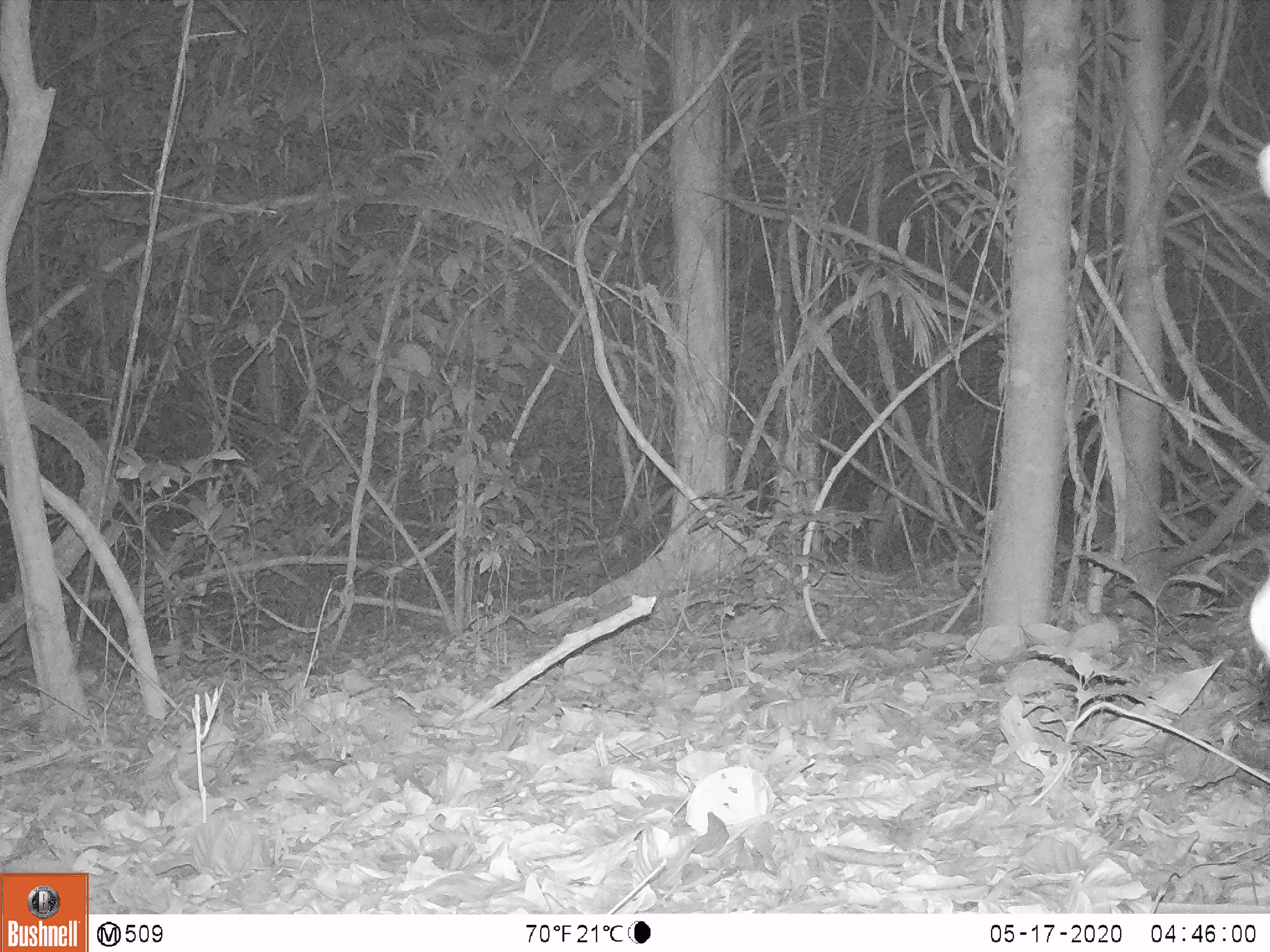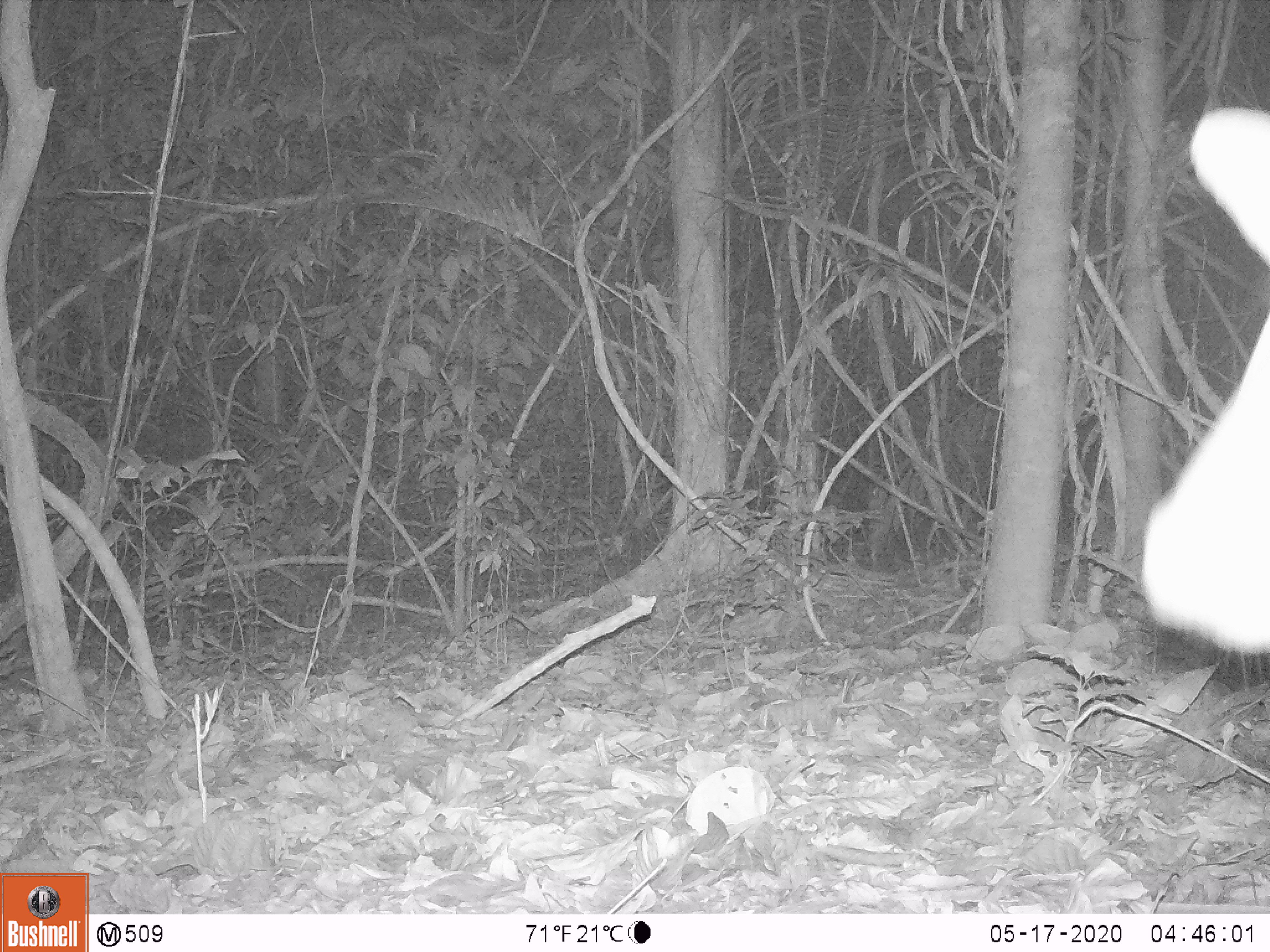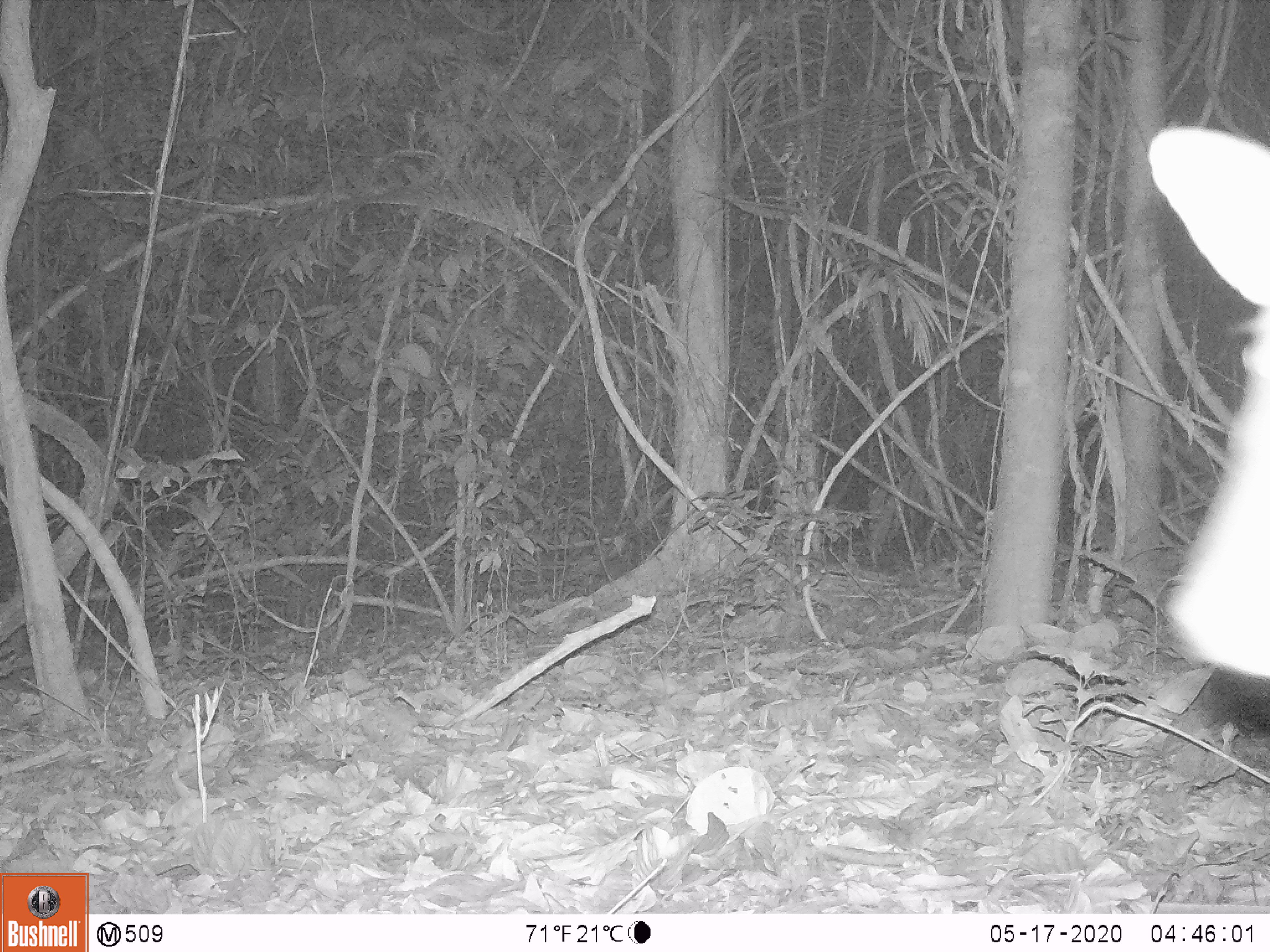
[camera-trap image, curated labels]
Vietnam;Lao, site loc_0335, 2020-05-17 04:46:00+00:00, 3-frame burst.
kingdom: Animalia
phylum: Chordata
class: Mammalia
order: Artiodactyla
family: Cervidae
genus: Muntiacus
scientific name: Muntiacus vuquangensis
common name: large-antlered muntjac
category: large antlered muntjac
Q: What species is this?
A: Large antlered muntjac (large-antlered muntjac) (Muntiacus vuquangensis).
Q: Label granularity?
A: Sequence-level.